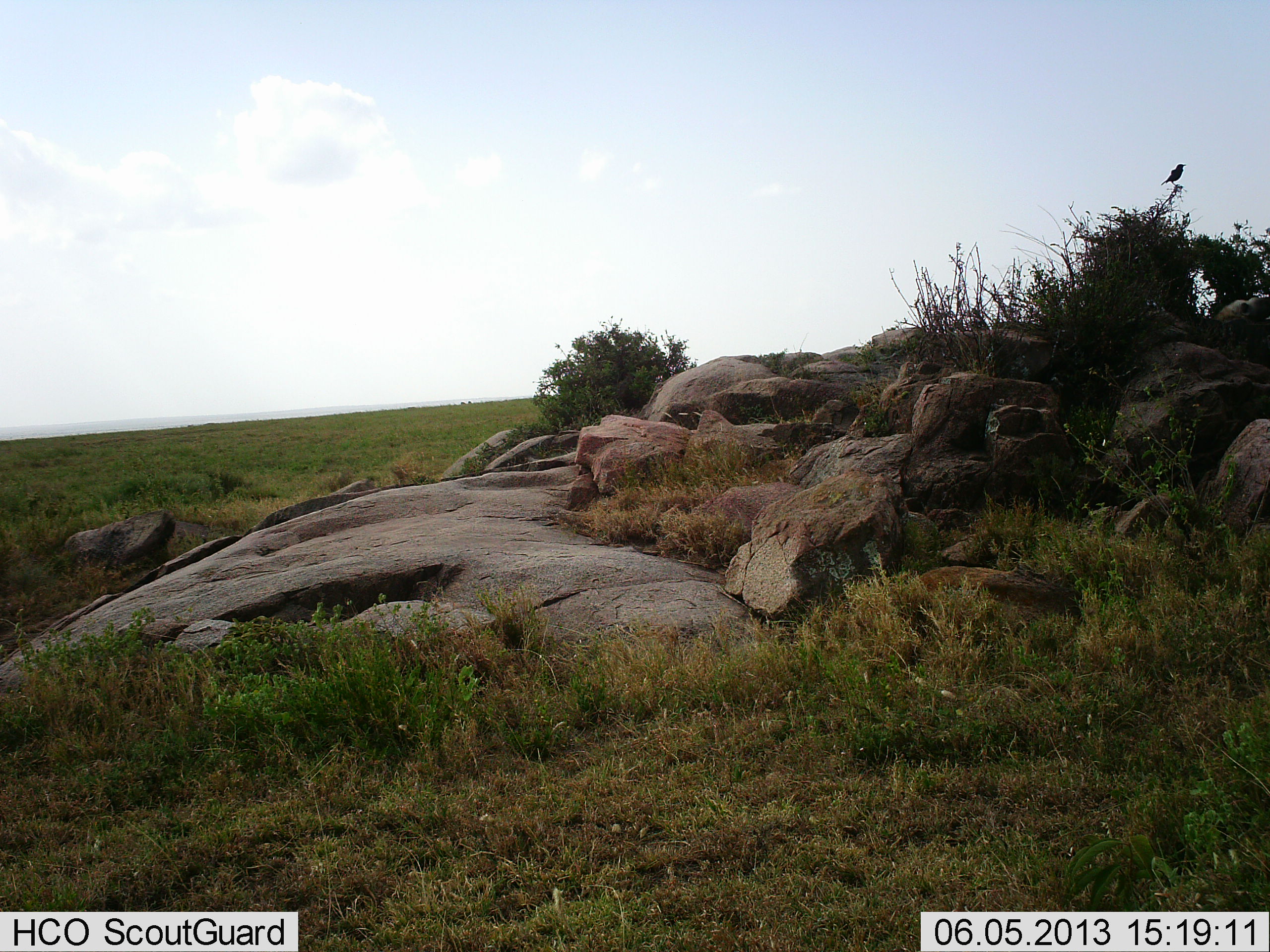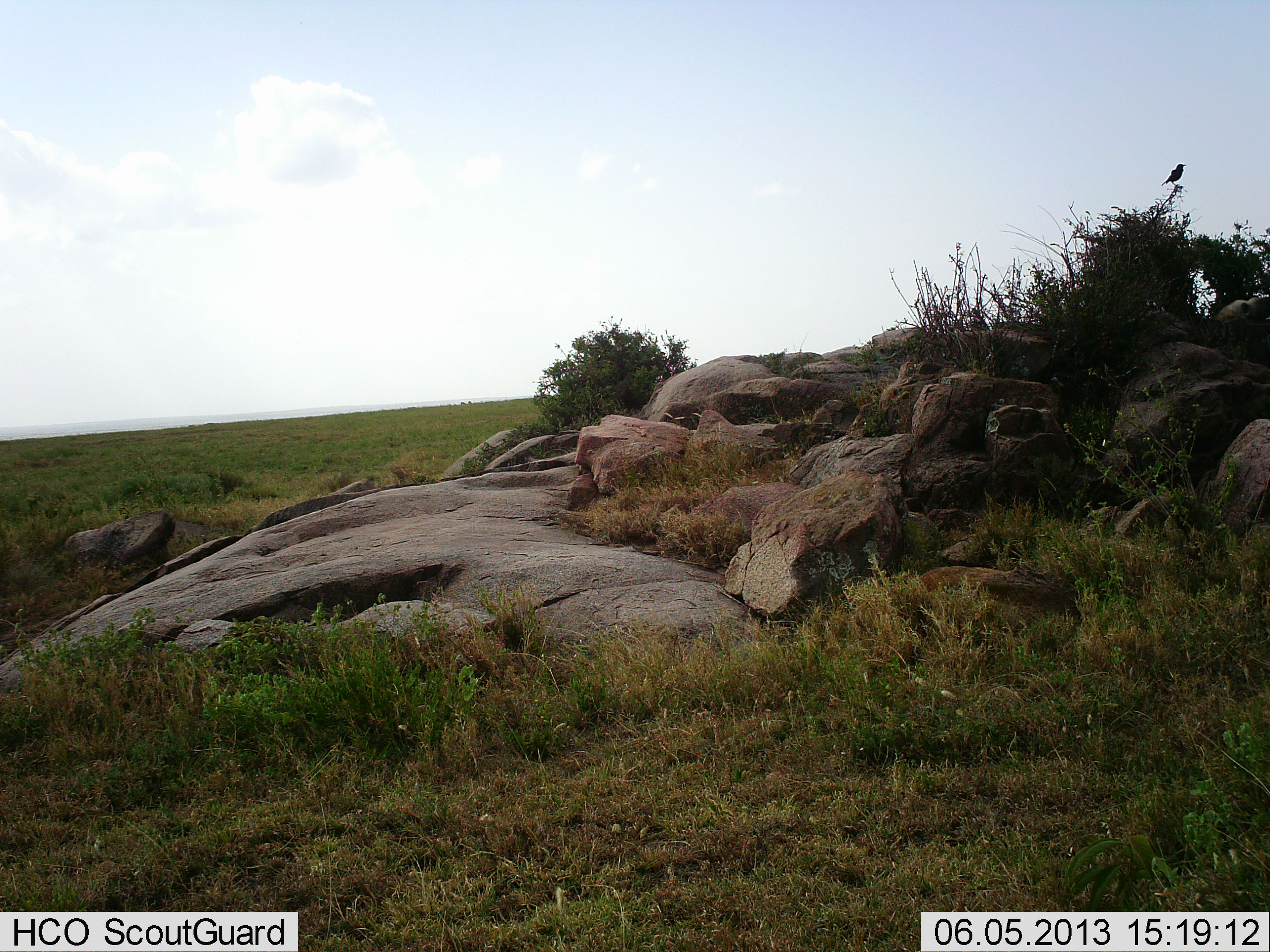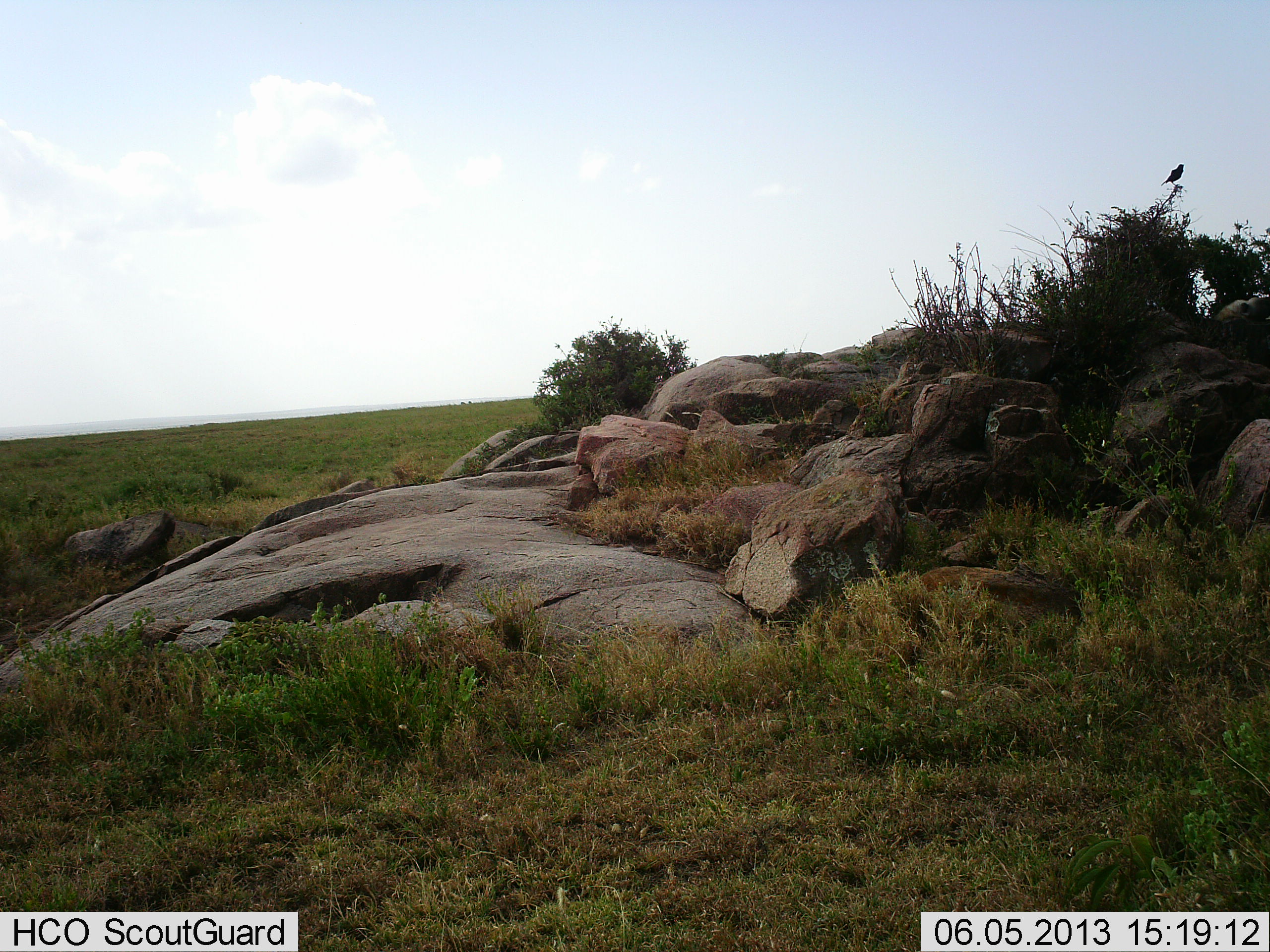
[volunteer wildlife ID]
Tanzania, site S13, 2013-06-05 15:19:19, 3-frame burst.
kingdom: Animalia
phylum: Chordata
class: Aves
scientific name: Aves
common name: bird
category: otherbird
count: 1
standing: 70%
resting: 33%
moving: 0%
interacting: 0%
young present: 0%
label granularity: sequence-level